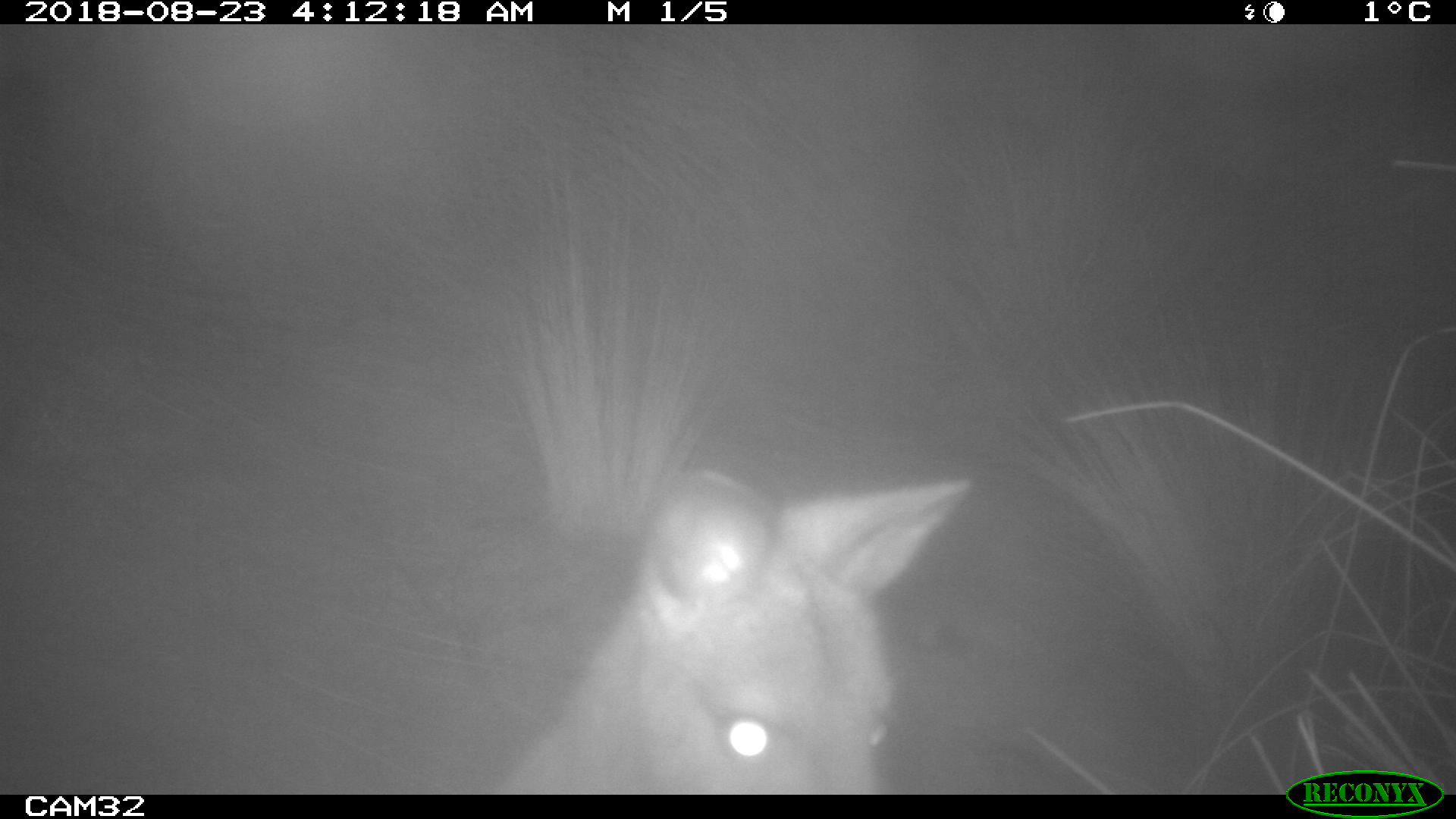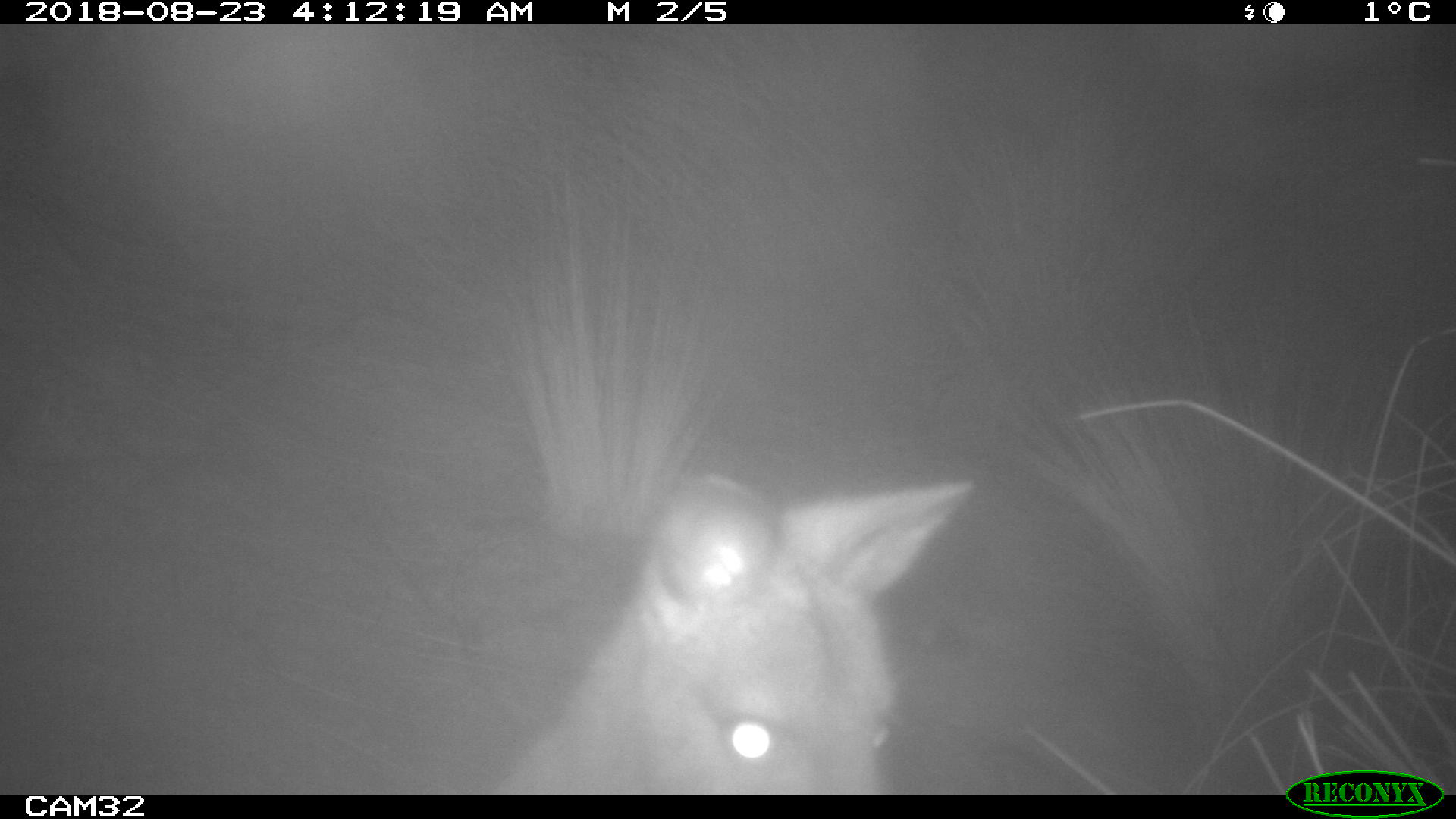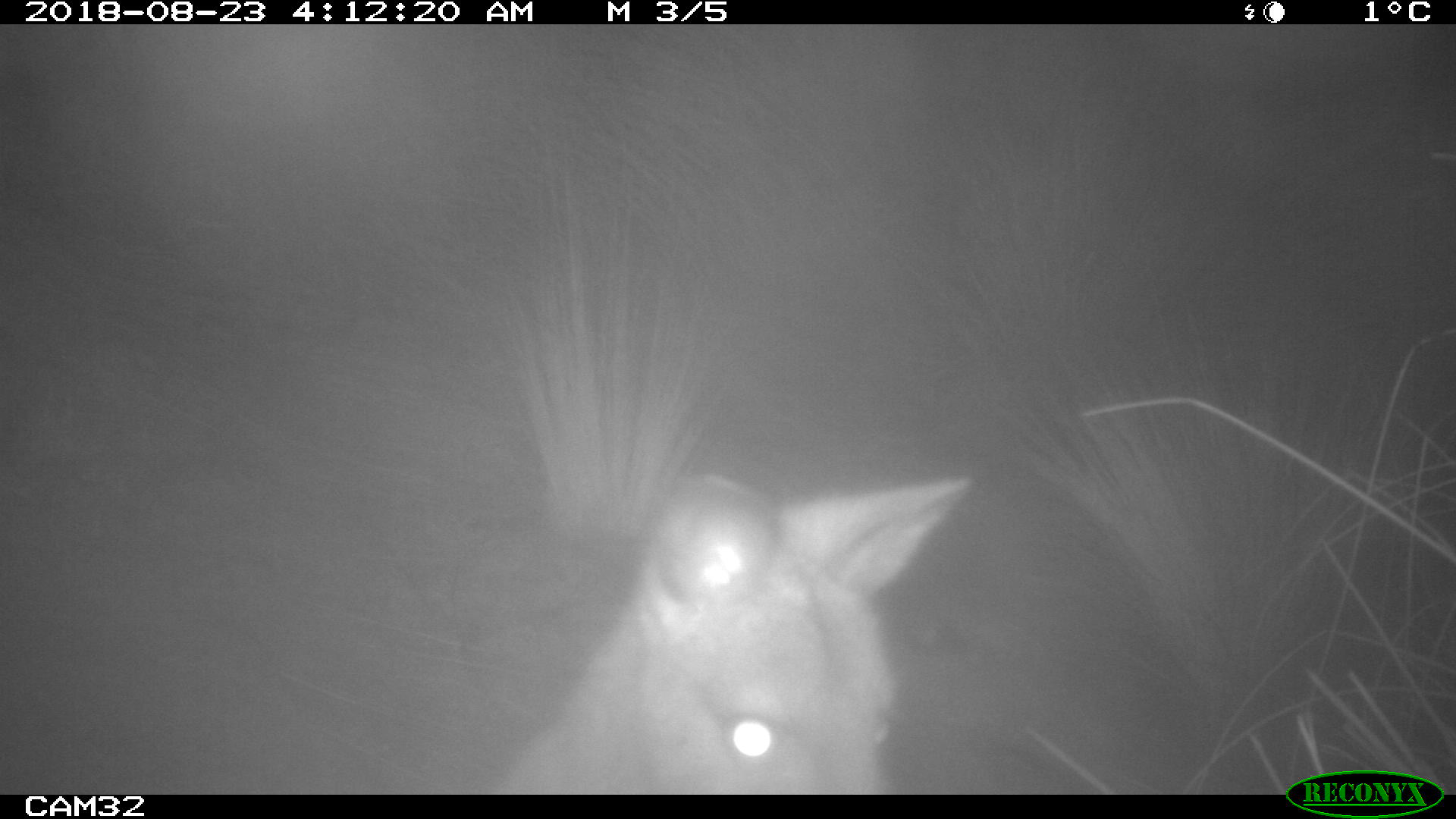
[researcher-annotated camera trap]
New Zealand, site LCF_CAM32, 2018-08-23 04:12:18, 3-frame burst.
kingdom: Animalia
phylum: Chordata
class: Mammalia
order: Diprotodontia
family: Macropodidae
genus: Notamacropus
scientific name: Notamacropus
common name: wallaby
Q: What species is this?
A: Wallaby (Notamacropus).